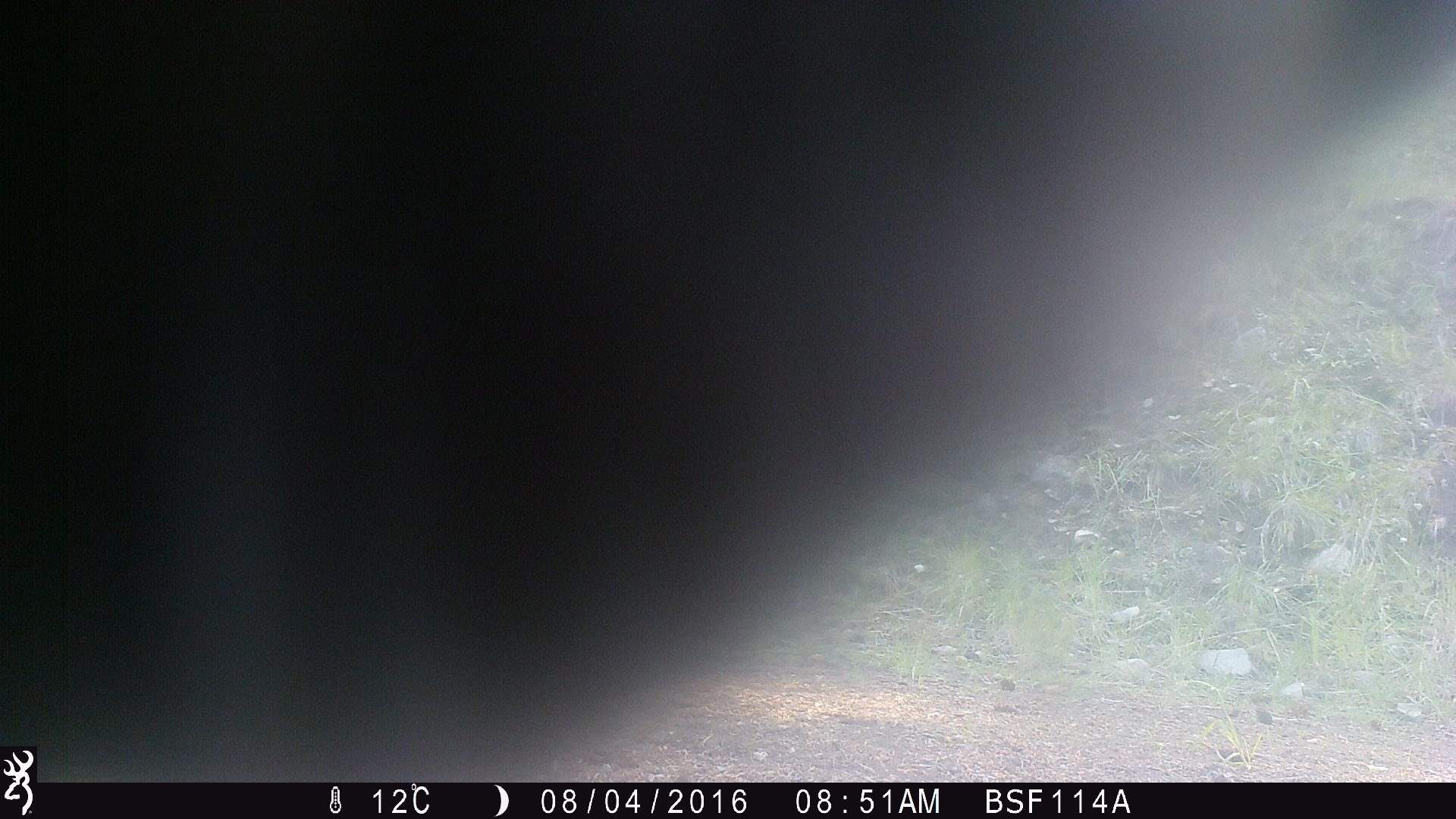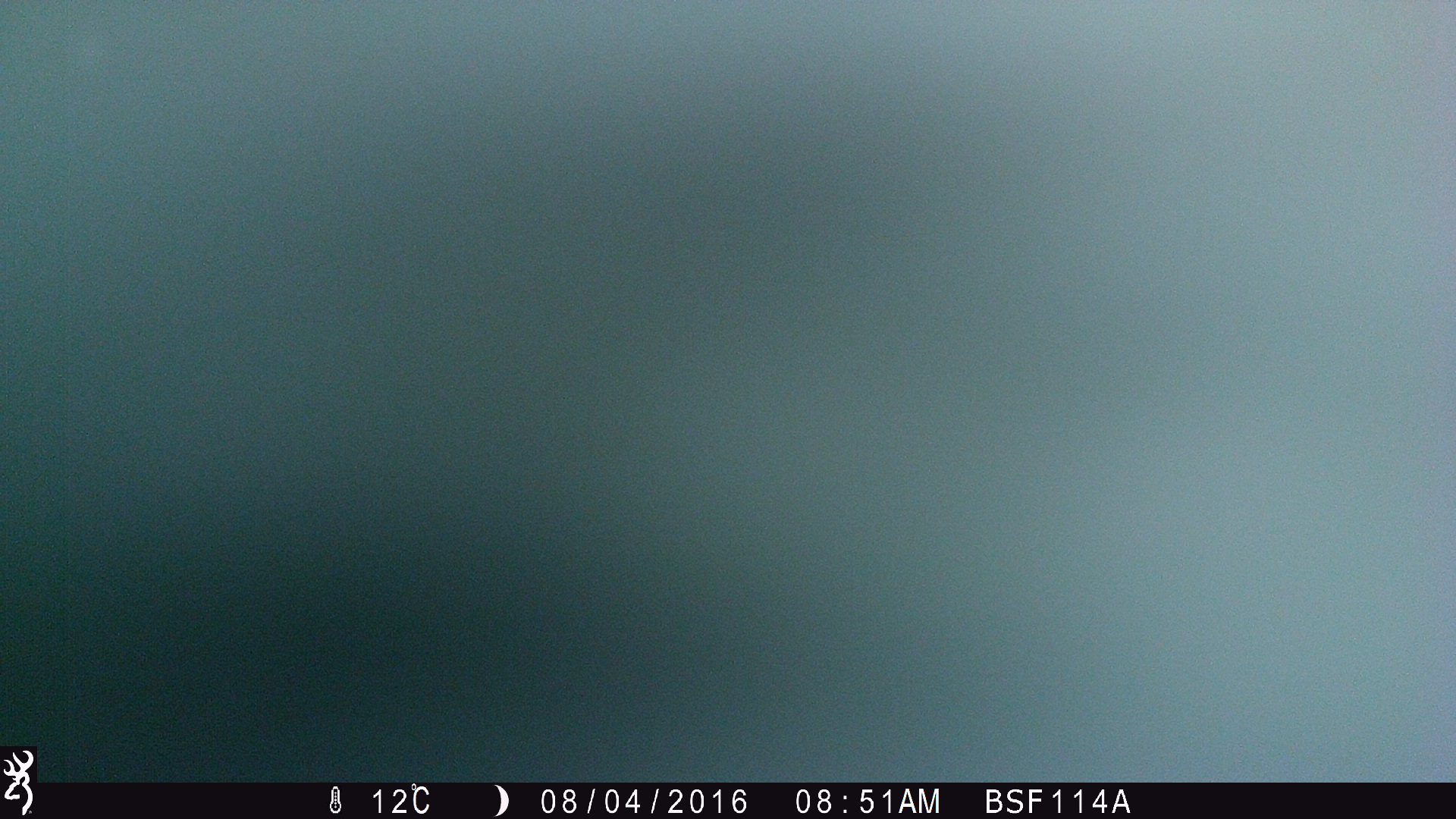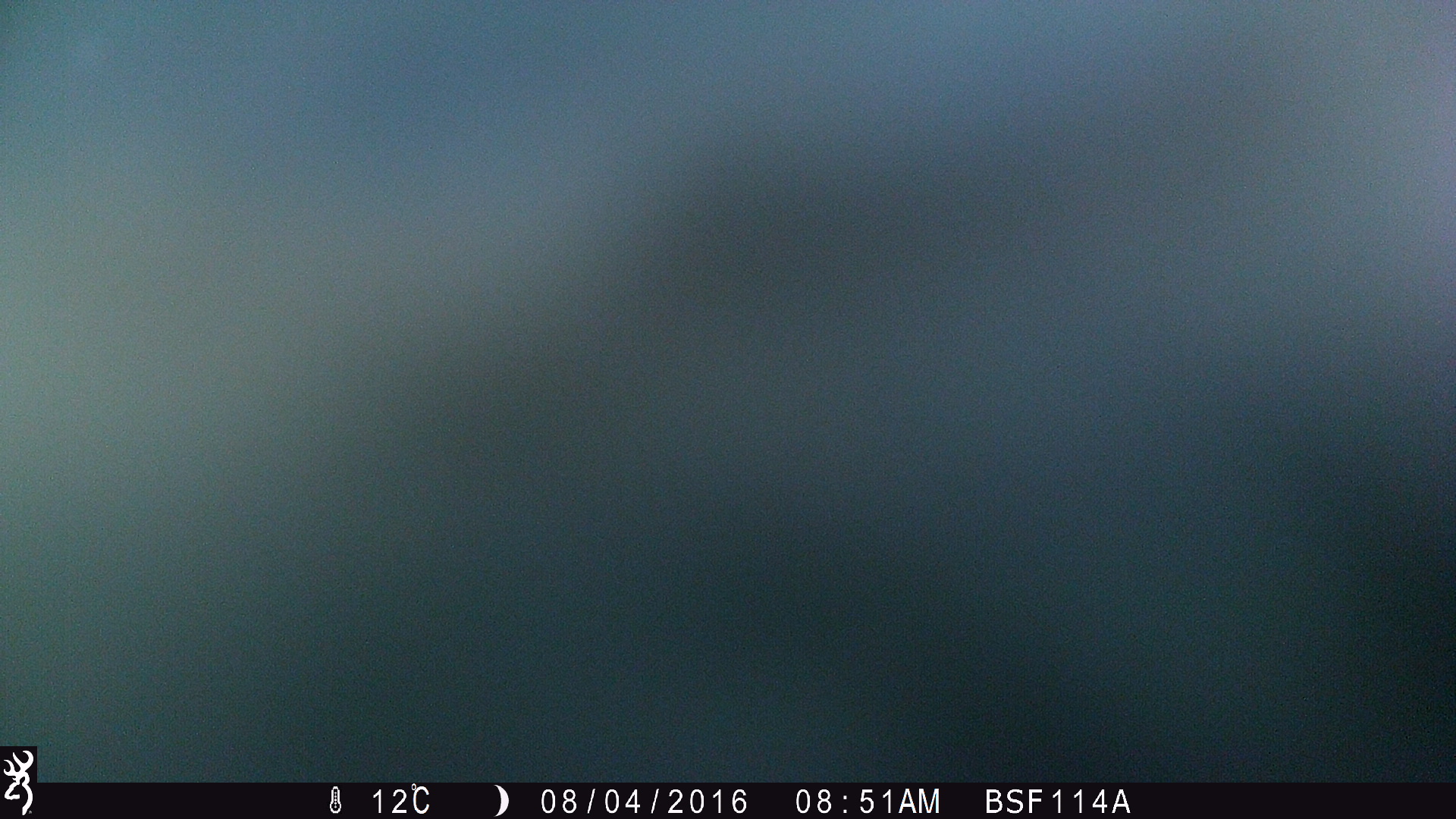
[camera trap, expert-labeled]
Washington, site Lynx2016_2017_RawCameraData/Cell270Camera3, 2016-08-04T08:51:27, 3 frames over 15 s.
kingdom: Animalia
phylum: Chordata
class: Mammalia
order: Artiodactyla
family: Bovidae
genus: Bos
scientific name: Bos taurus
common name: domestic cattle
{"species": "domestic cattle (Bos taurus)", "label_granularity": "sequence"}